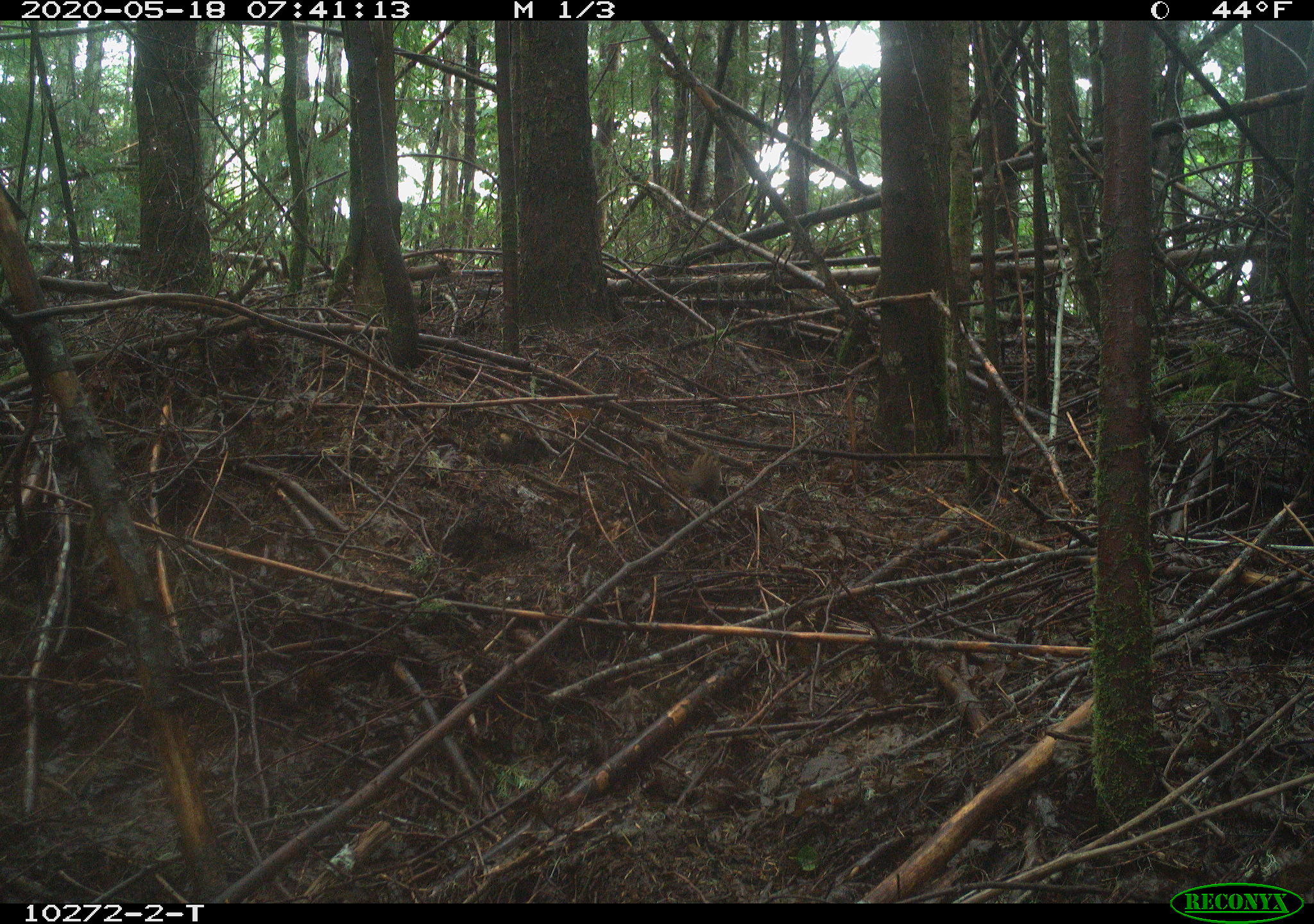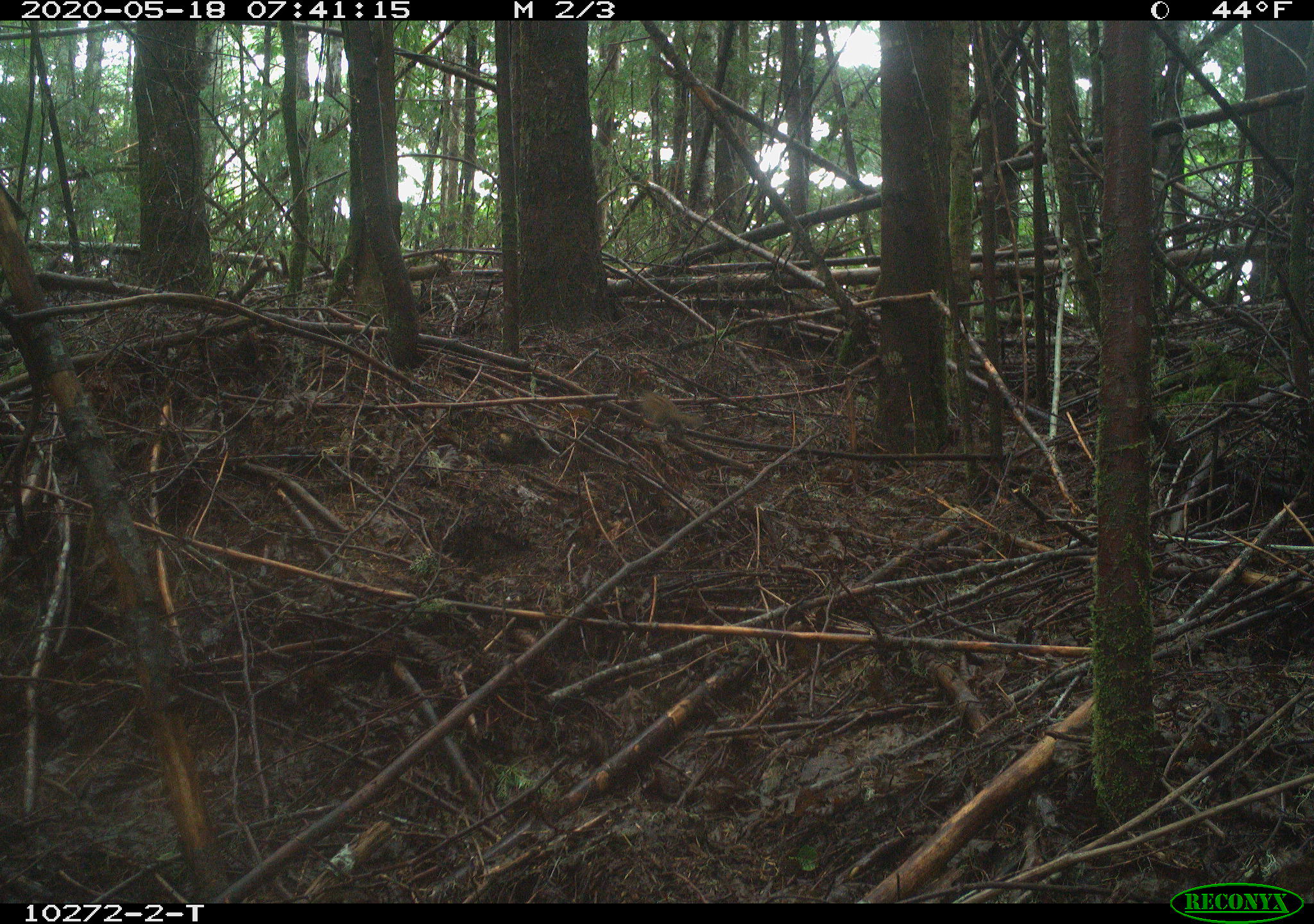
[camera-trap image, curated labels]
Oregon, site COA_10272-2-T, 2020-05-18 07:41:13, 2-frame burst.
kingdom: Animalia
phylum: Chordata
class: Mammalia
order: Rodentia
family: Sciuridae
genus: Neotamias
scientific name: Neotamias townsendii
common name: townsend's chipmunk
Townsend's chipmunk (Neotamias townsendii).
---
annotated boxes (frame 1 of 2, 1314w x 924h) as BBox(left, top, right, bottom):
townsend's chipmunk: BBox(660, 443, 725, 500)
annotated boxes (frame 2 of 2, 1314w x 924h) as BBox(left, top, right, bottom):
townsend's chipmunk: BBox(639, 387, 703, 429)